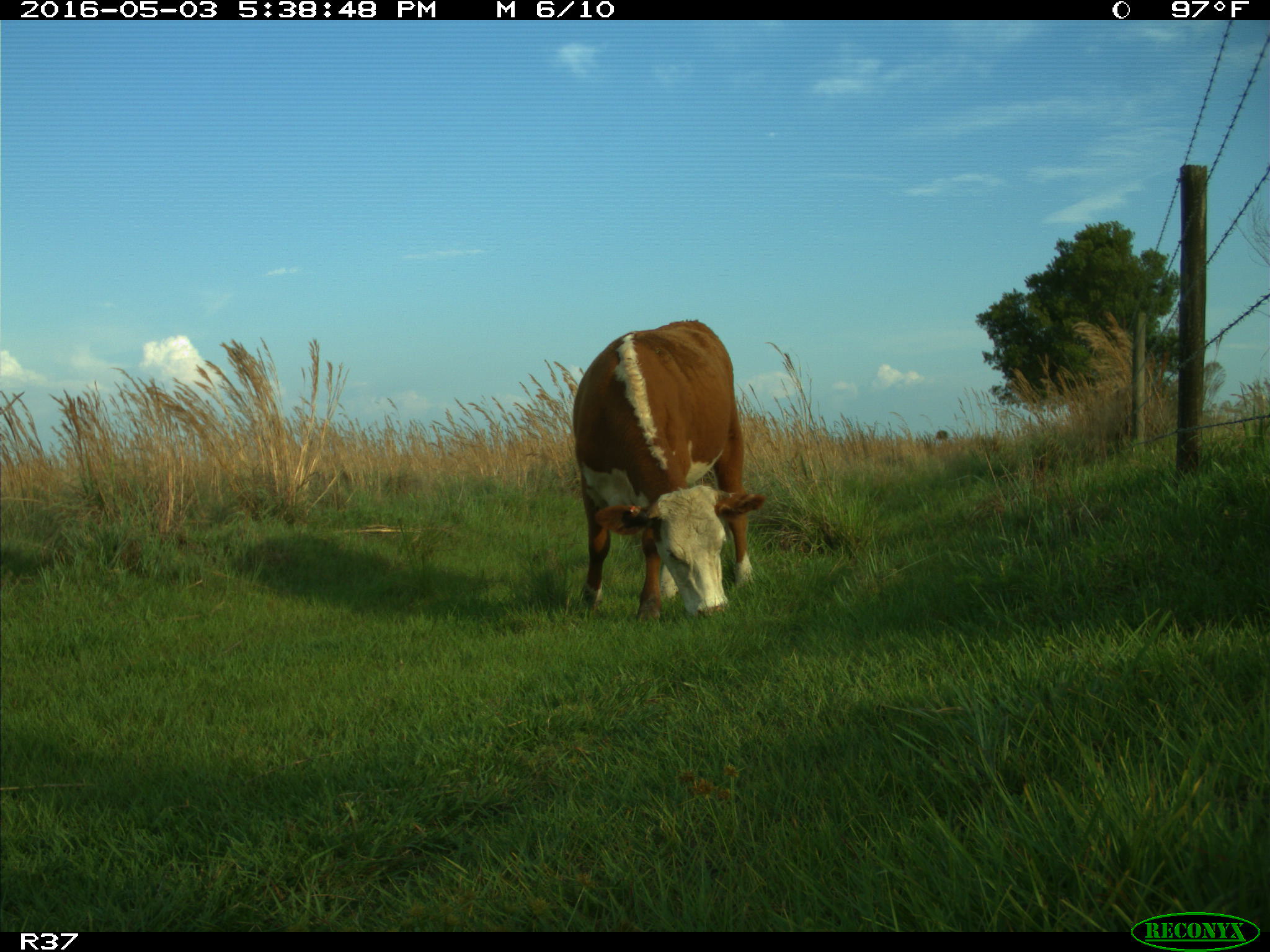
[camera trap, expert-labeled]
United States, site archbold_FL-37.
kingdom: Animalia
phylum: Chordata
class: Mammalia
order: Artiodactyla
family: Bovidae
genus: Bos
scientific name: Bos taurus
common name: domestic cow